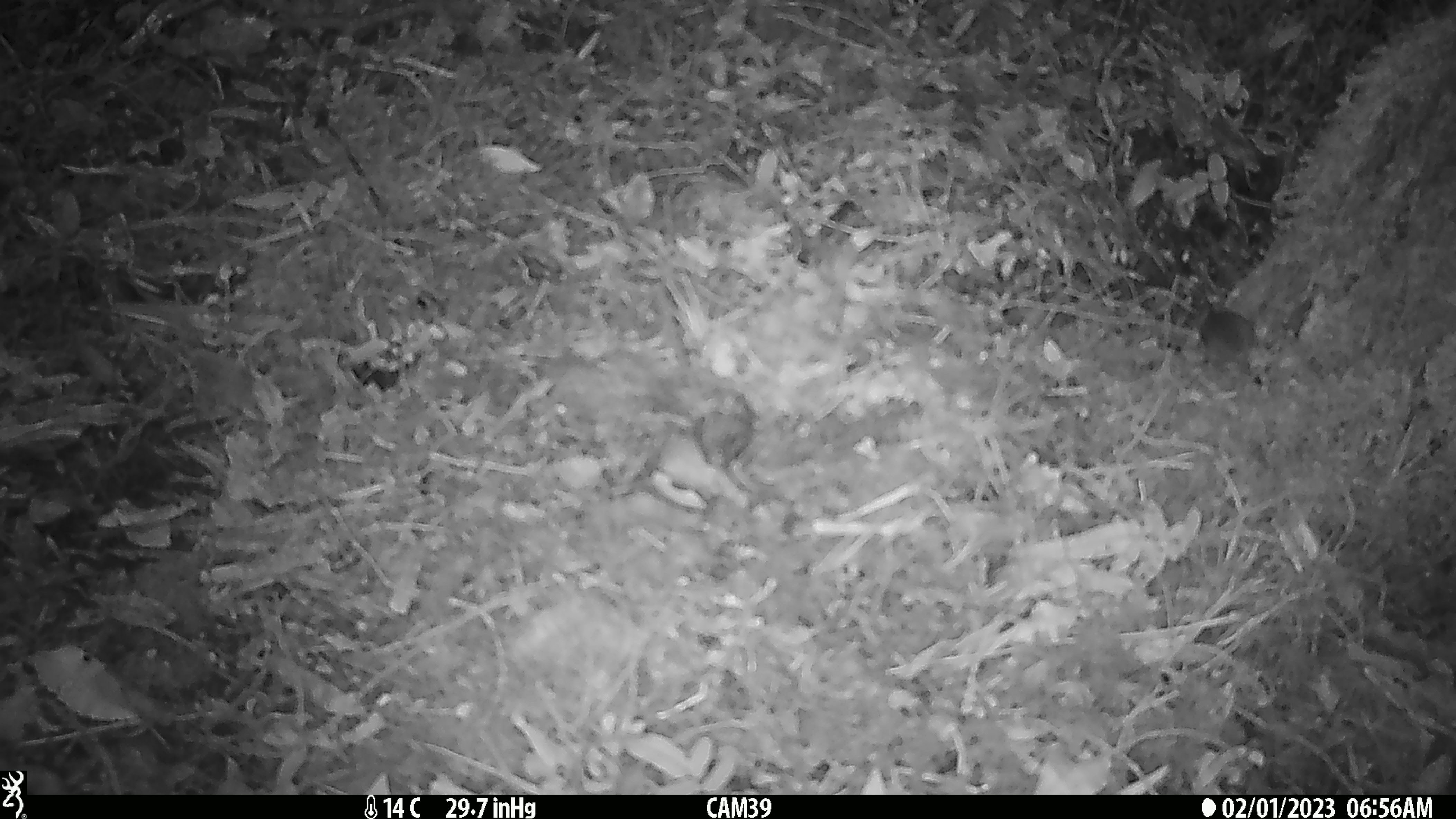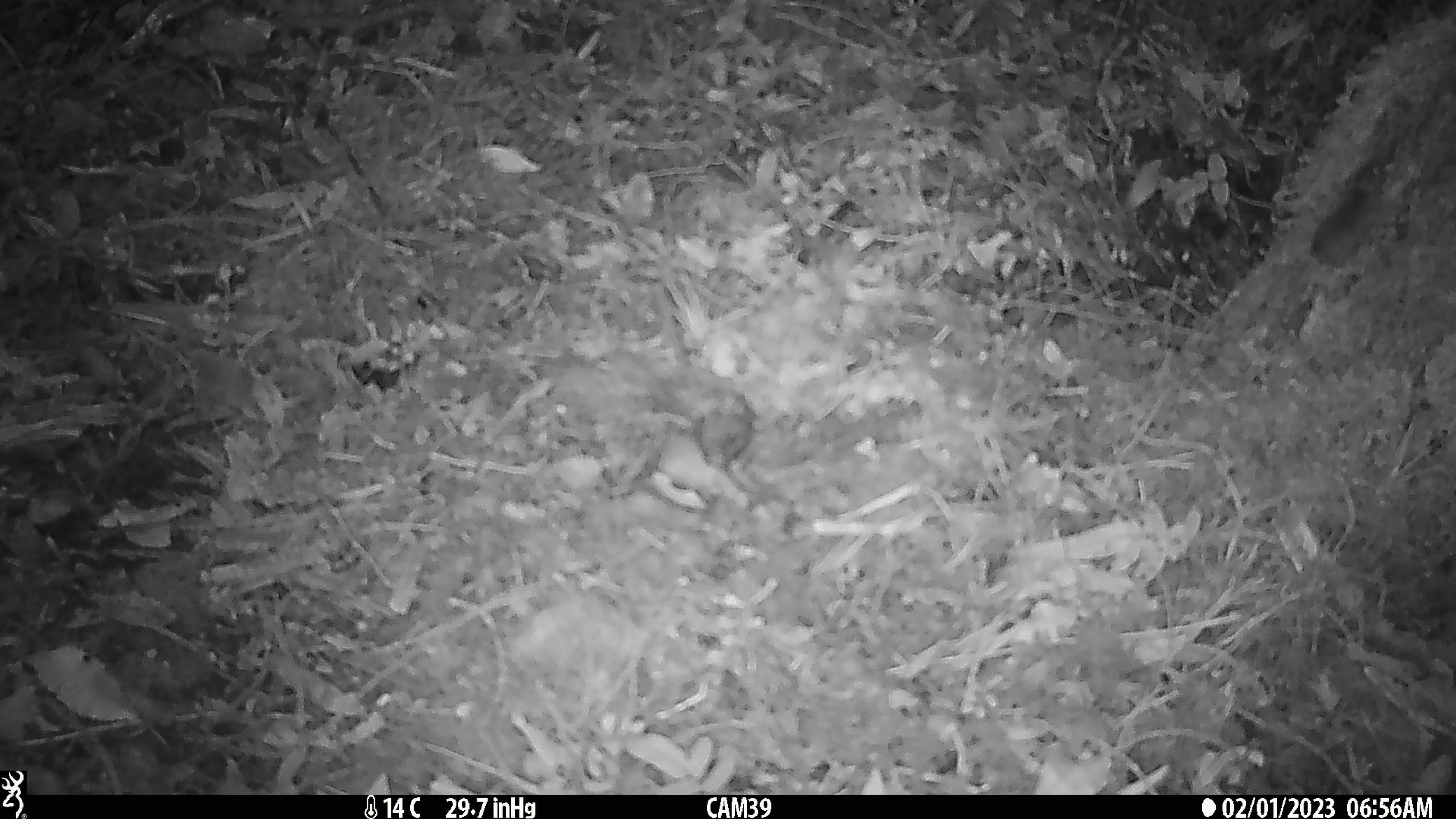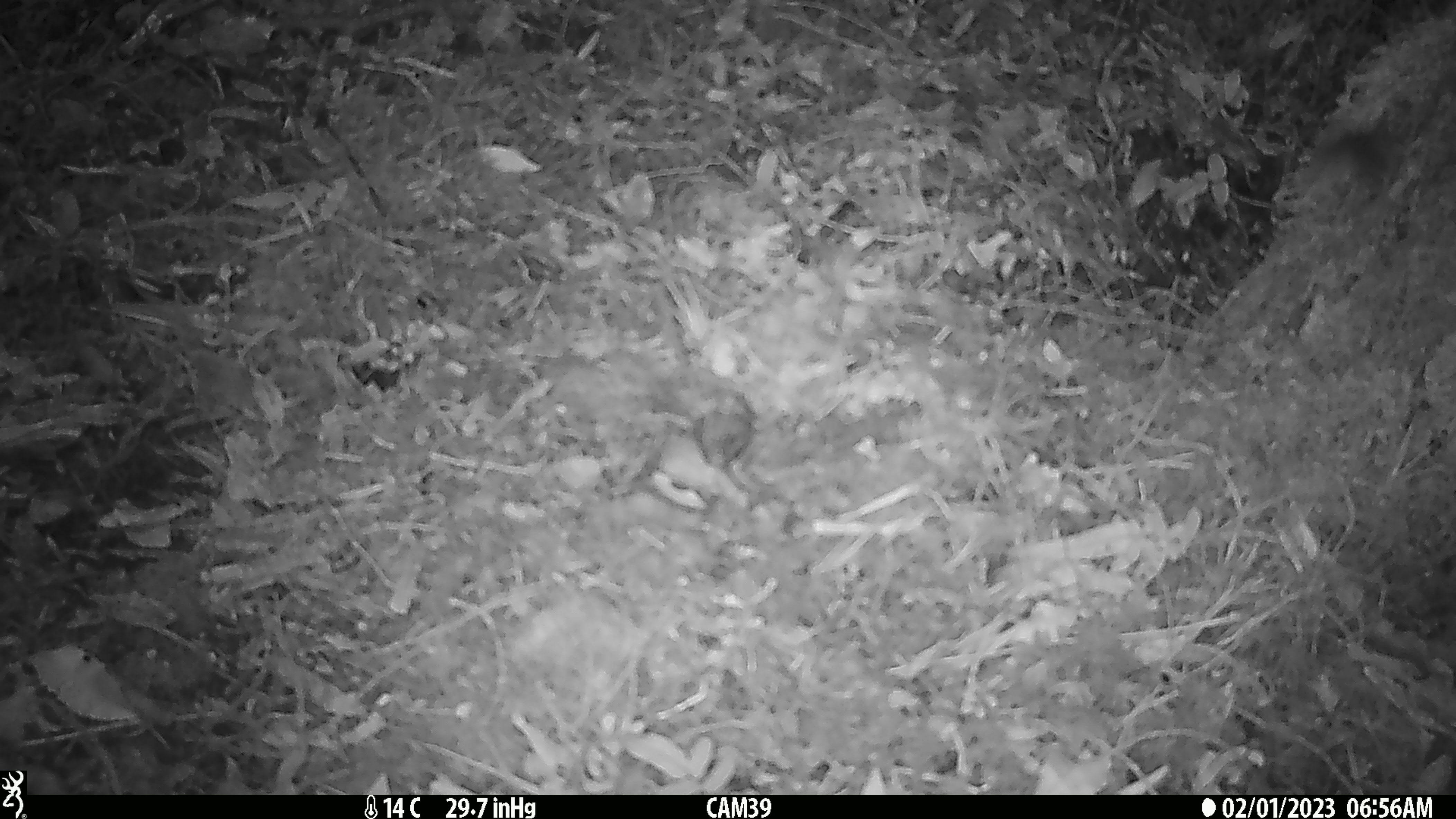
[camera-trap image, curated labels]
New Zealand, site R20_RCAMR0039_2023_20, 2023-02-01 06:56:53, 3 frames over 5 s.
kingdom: Animalia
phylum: Chordata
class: Mammalia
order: Rodentia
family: Muridae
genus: Mus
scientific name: Mus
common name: mouse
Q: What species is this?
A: Mouse (Mus).